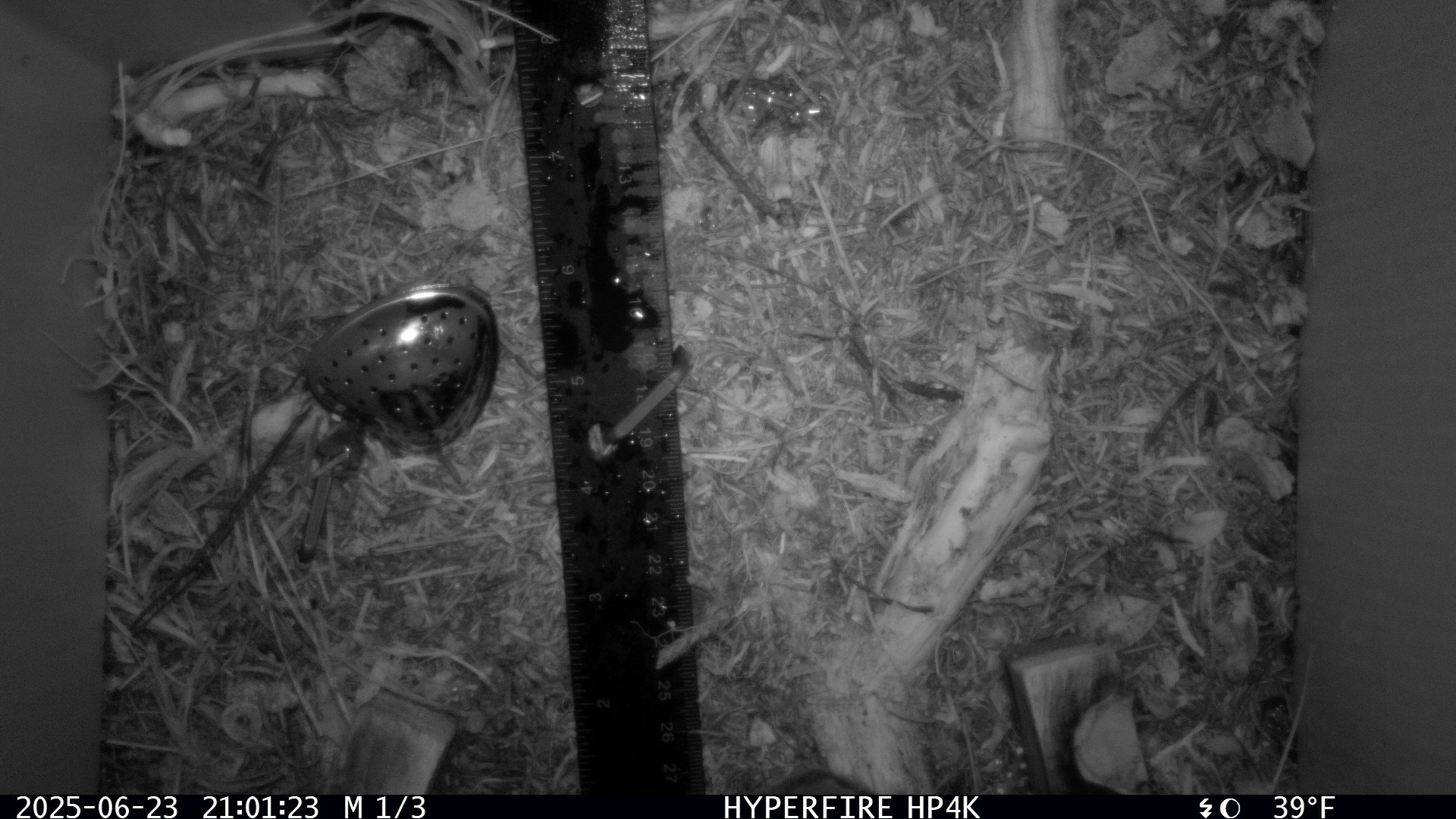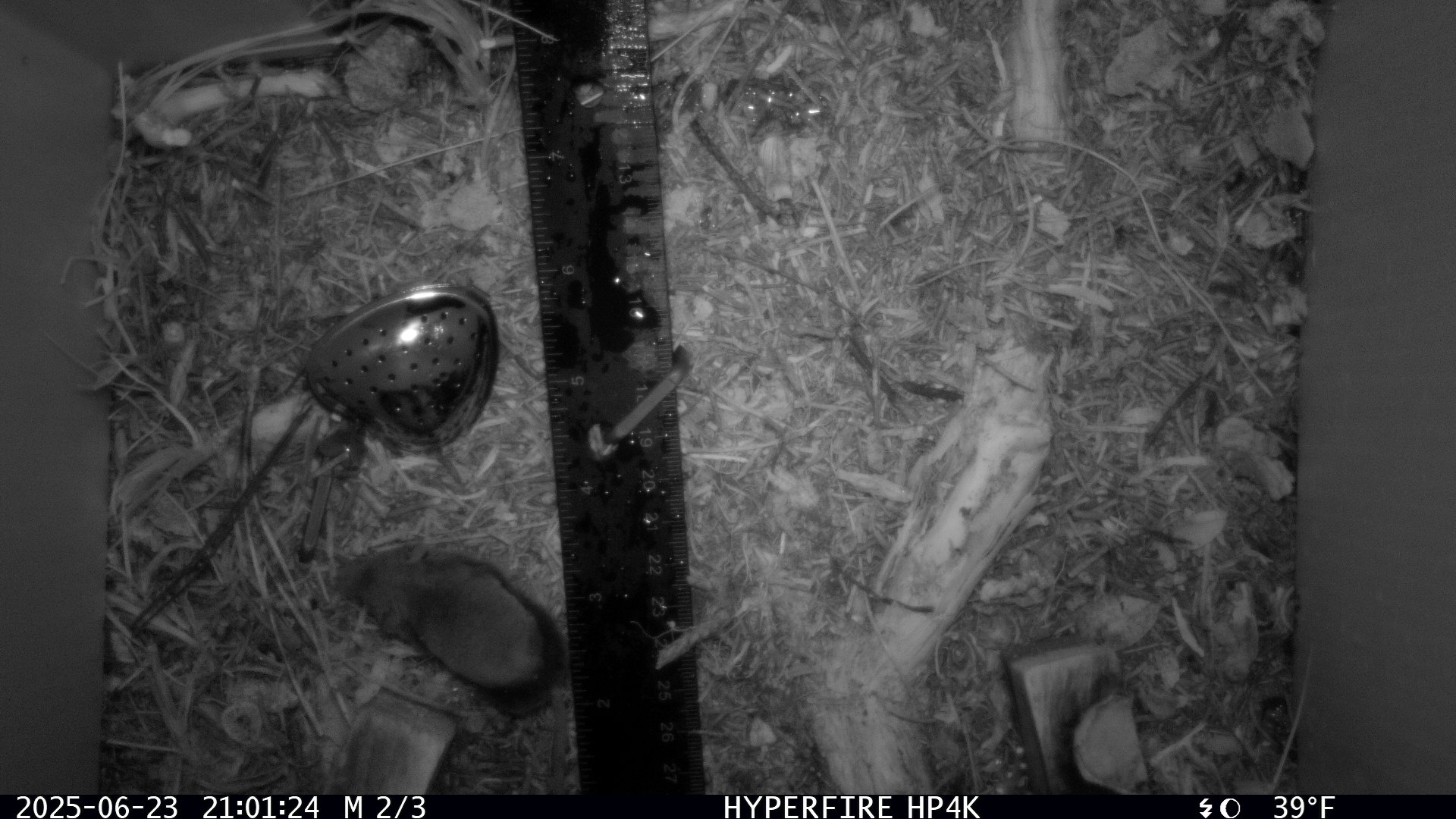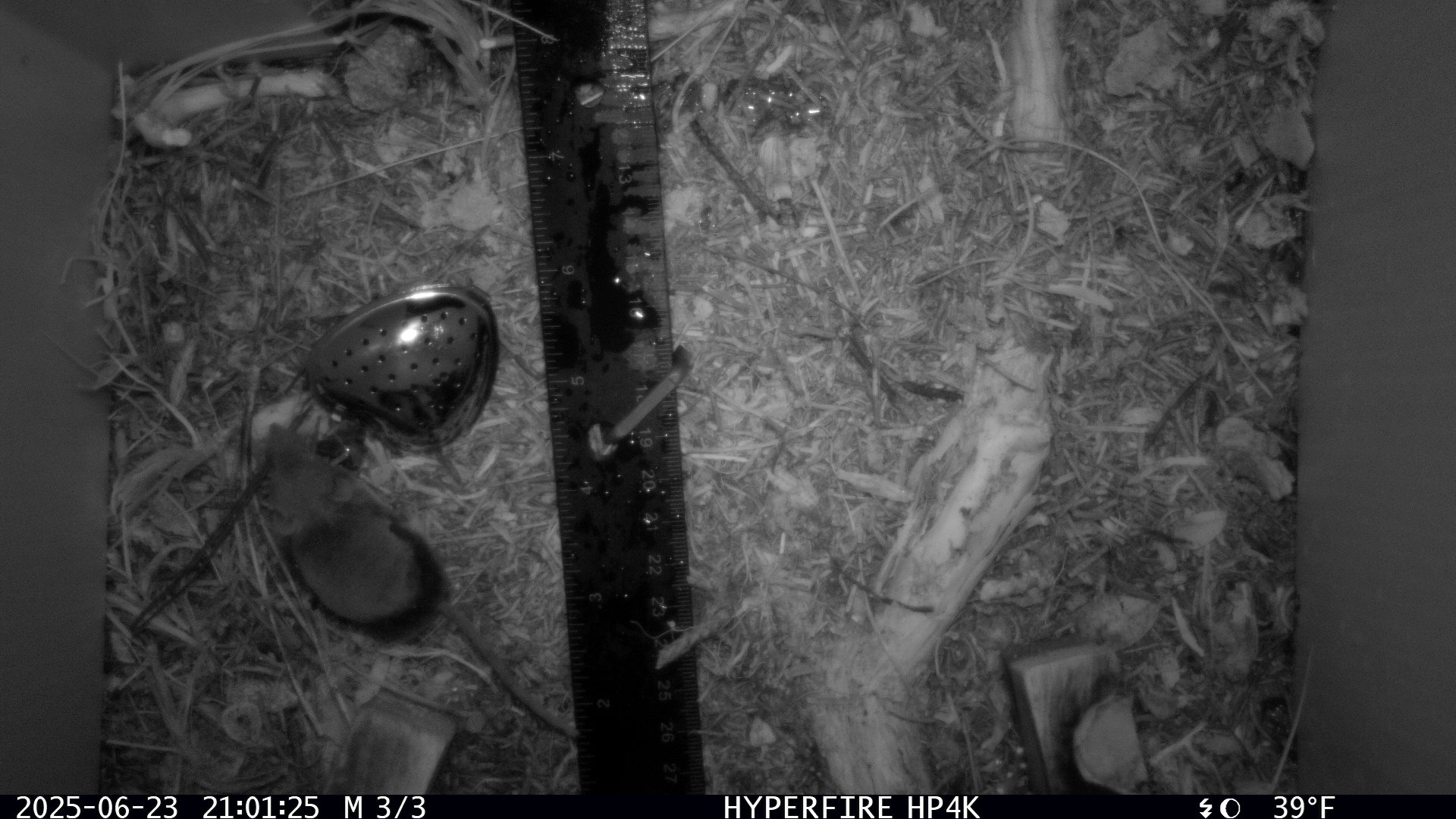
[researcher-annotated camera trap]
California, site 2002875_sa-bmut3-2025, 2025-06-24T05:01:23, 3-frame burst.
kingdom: Animalia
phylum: Chordata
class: Mammalia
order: Rodentia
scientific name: Rodentia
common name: rodent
Rodent (Rodentia).